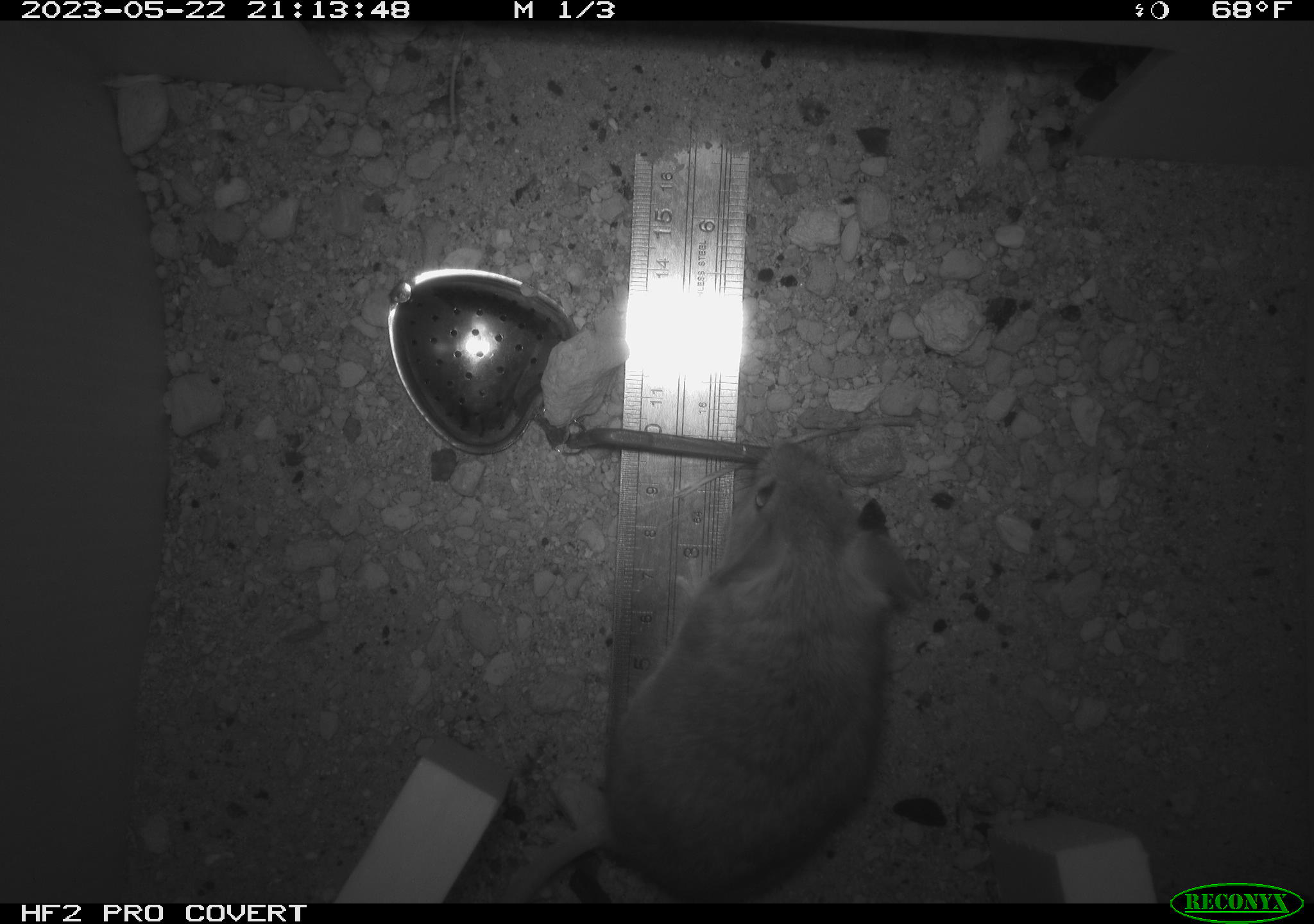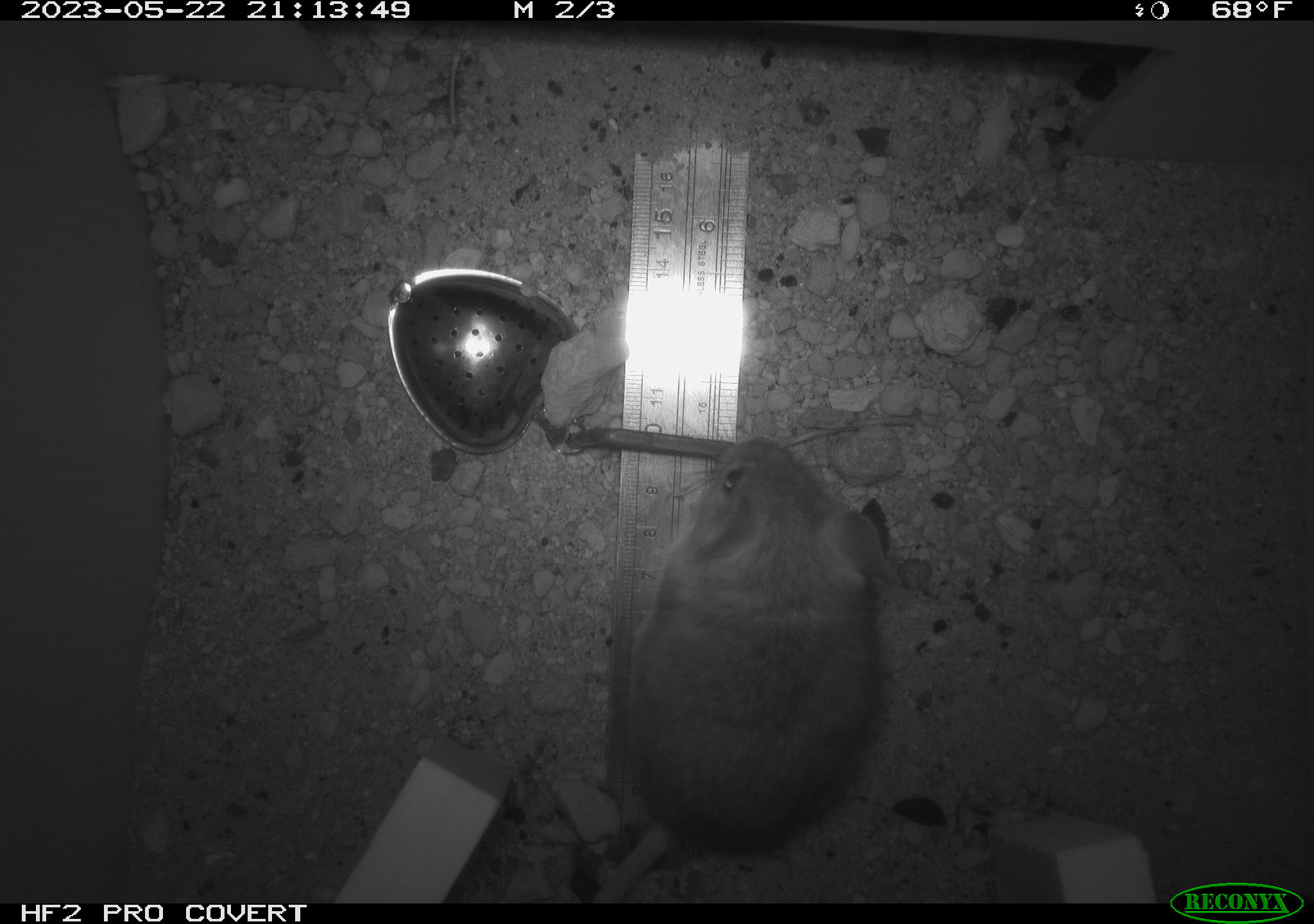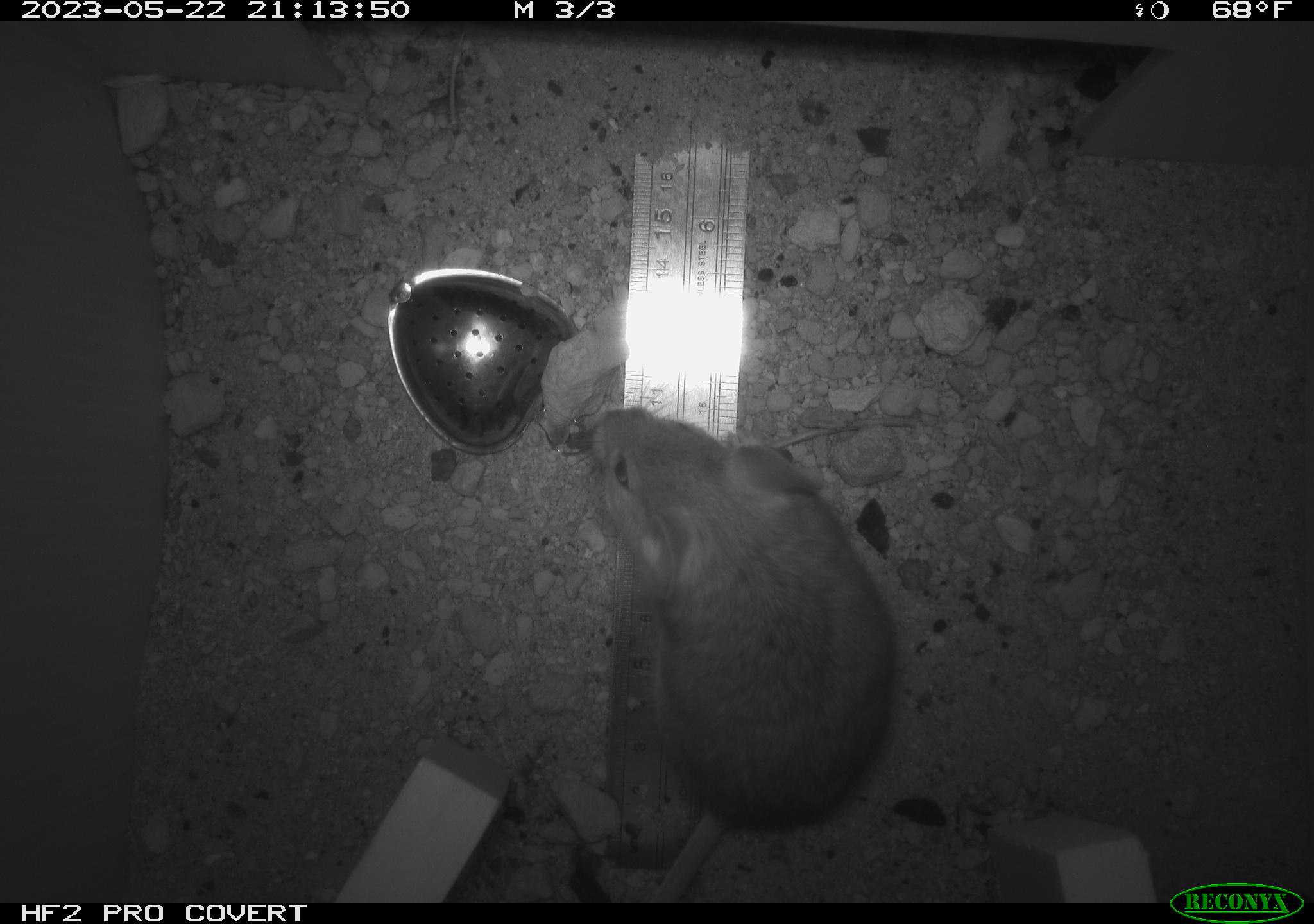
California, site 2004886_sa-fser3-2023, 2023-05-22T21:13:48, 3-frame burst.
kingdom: Animalia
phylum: Chordata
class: Mammalia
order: Rodentia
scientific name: Rodentia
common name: mouse species